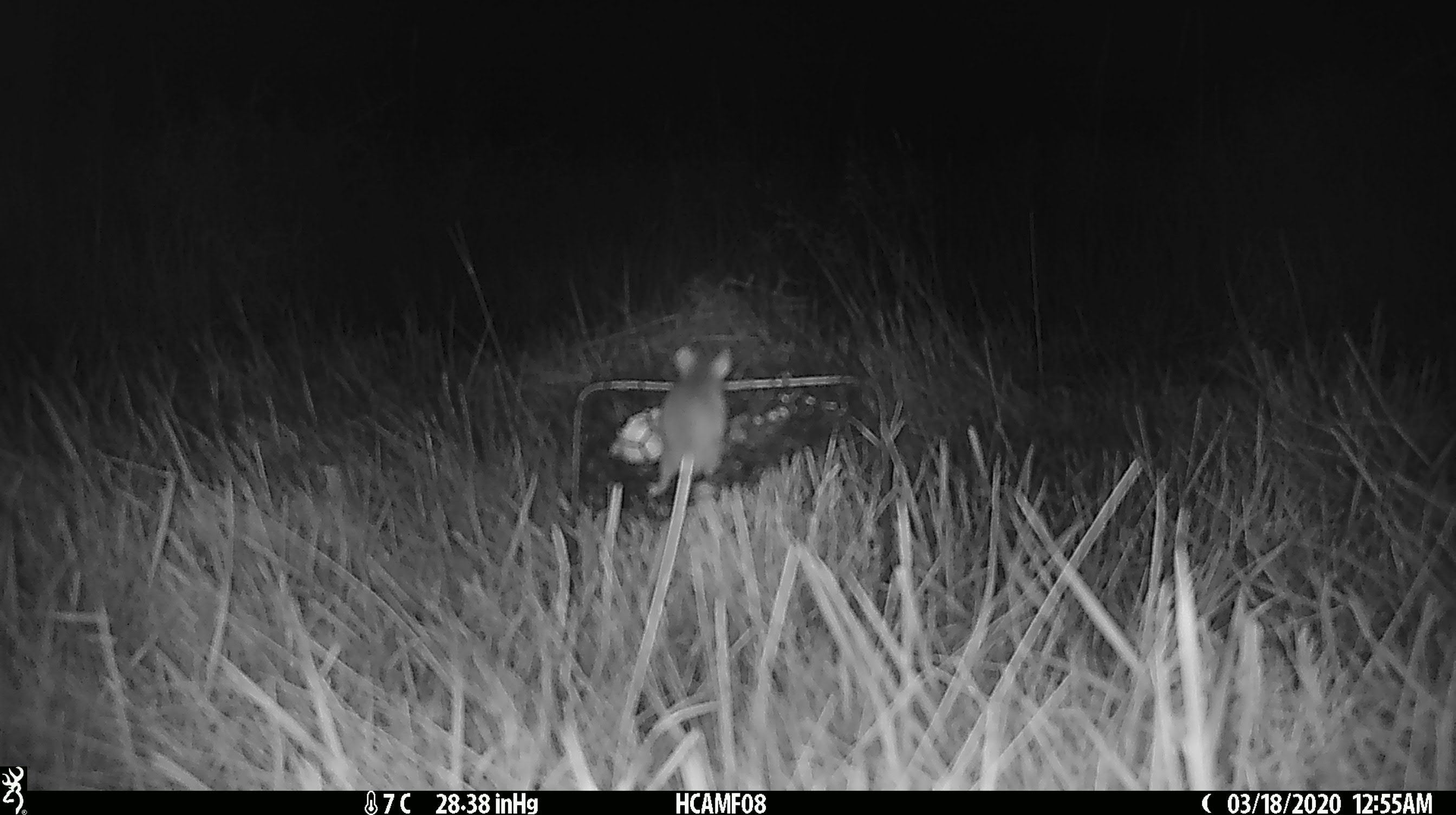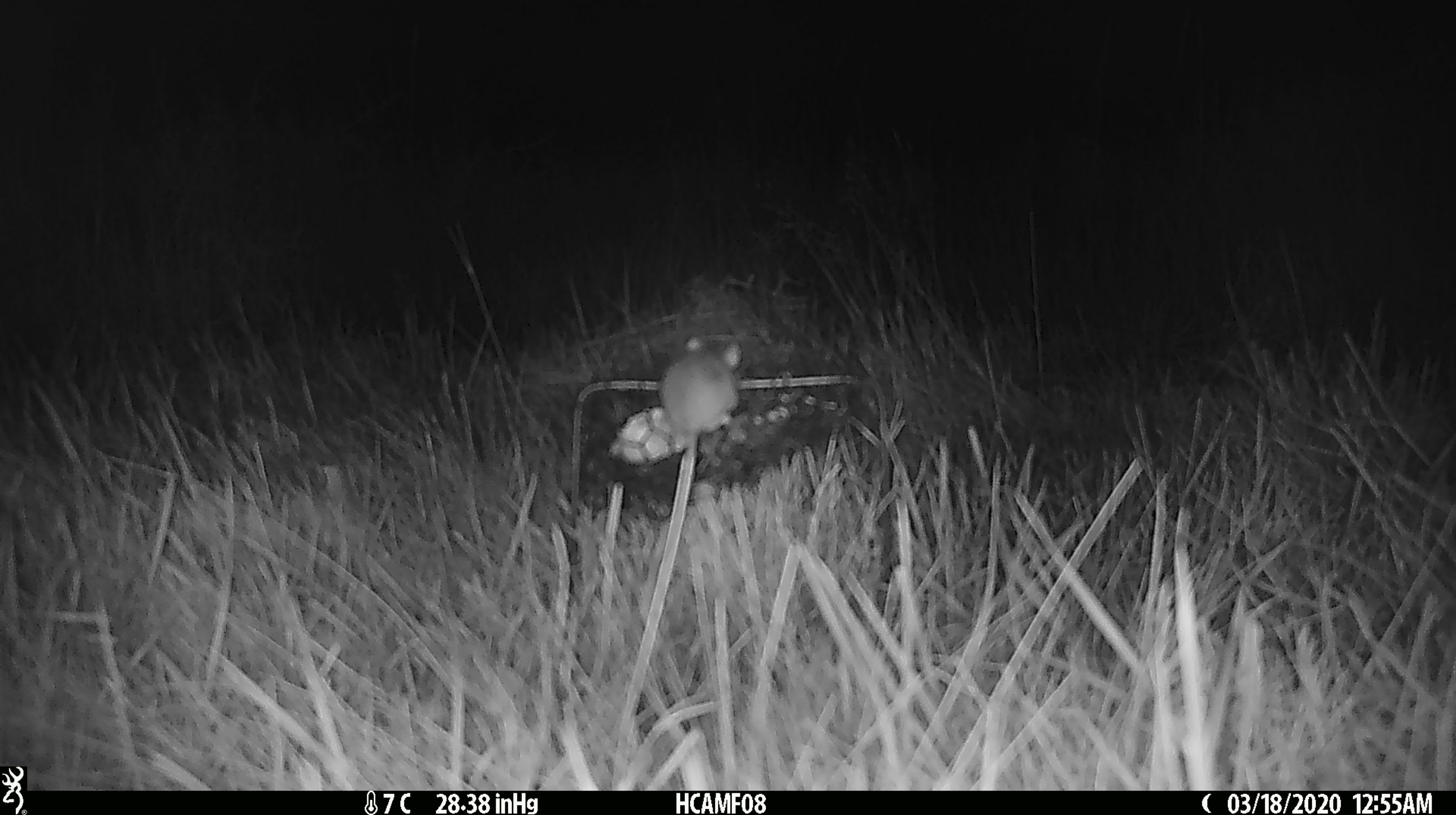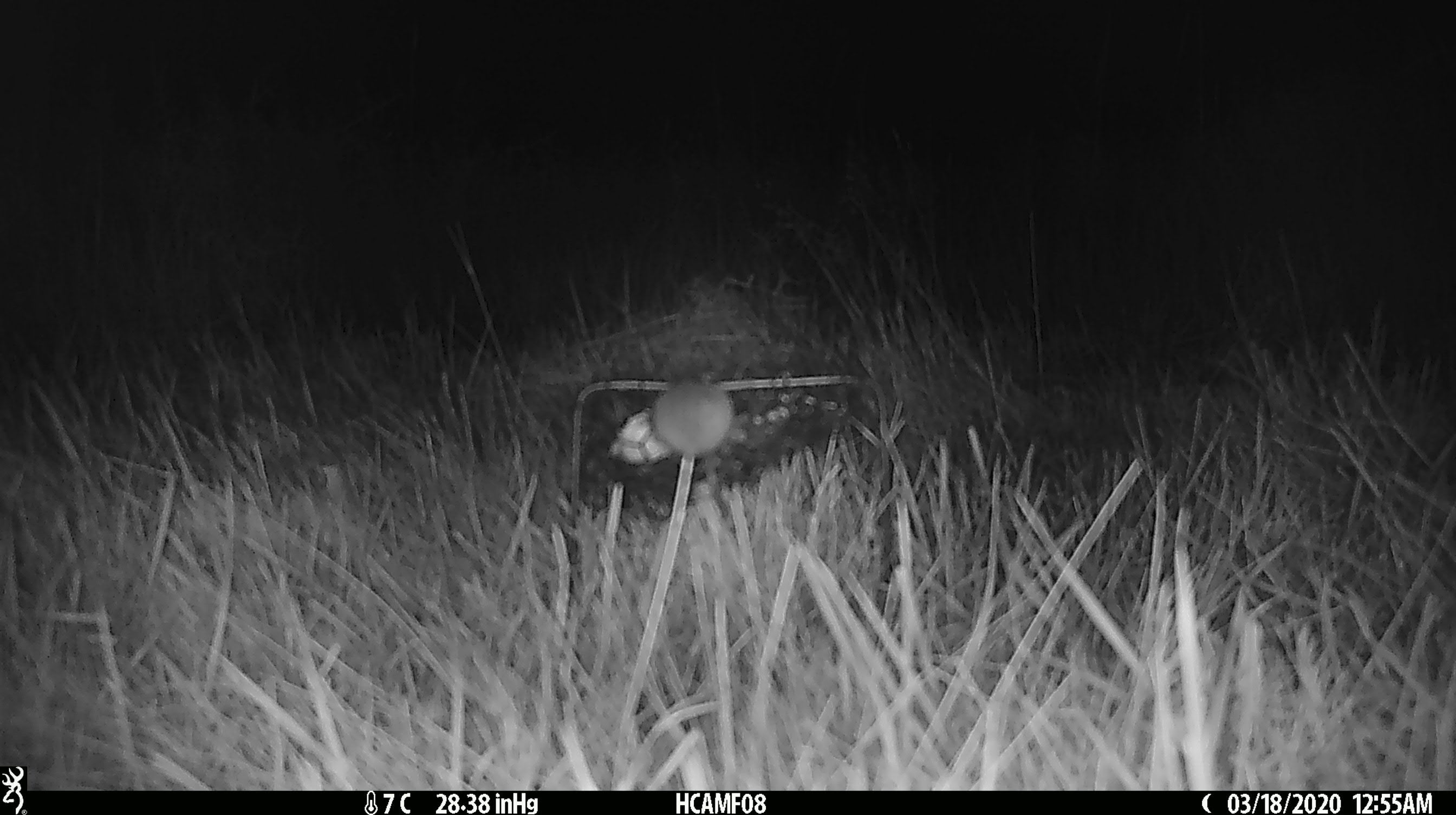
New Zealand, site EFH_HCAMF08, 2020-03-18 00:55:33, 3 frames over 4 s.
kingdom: Animalia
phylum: Chordata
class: Mammalia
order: Rodentia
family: Muridae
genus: Mus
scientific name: Mus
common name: mouse